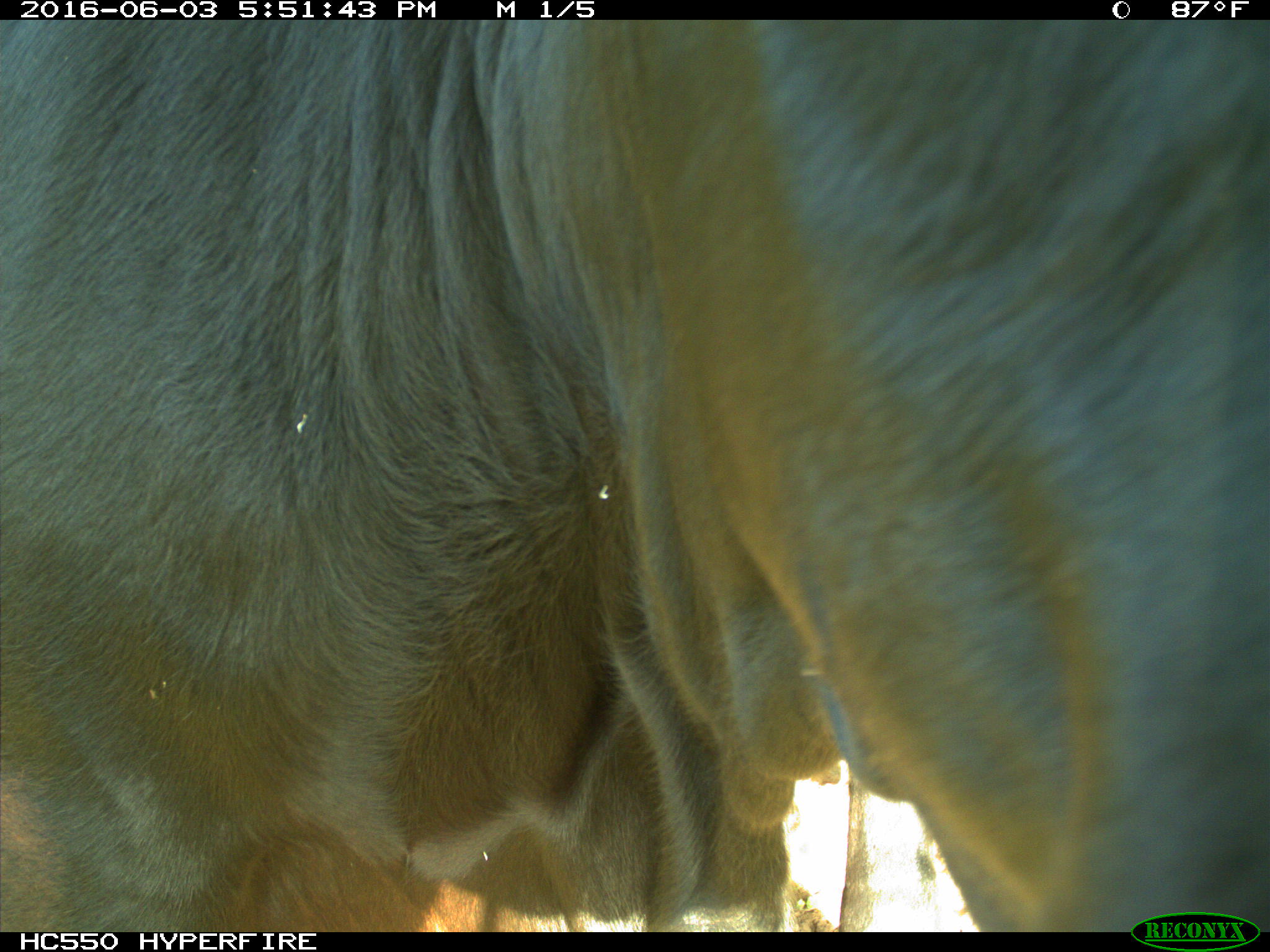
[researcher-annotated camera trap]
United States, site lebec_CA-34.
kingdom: Animalia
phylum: Chordata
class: Mammalia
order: Artiodactyla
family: Bovidae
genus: Bos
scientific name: Bos taurus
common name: domestic cow